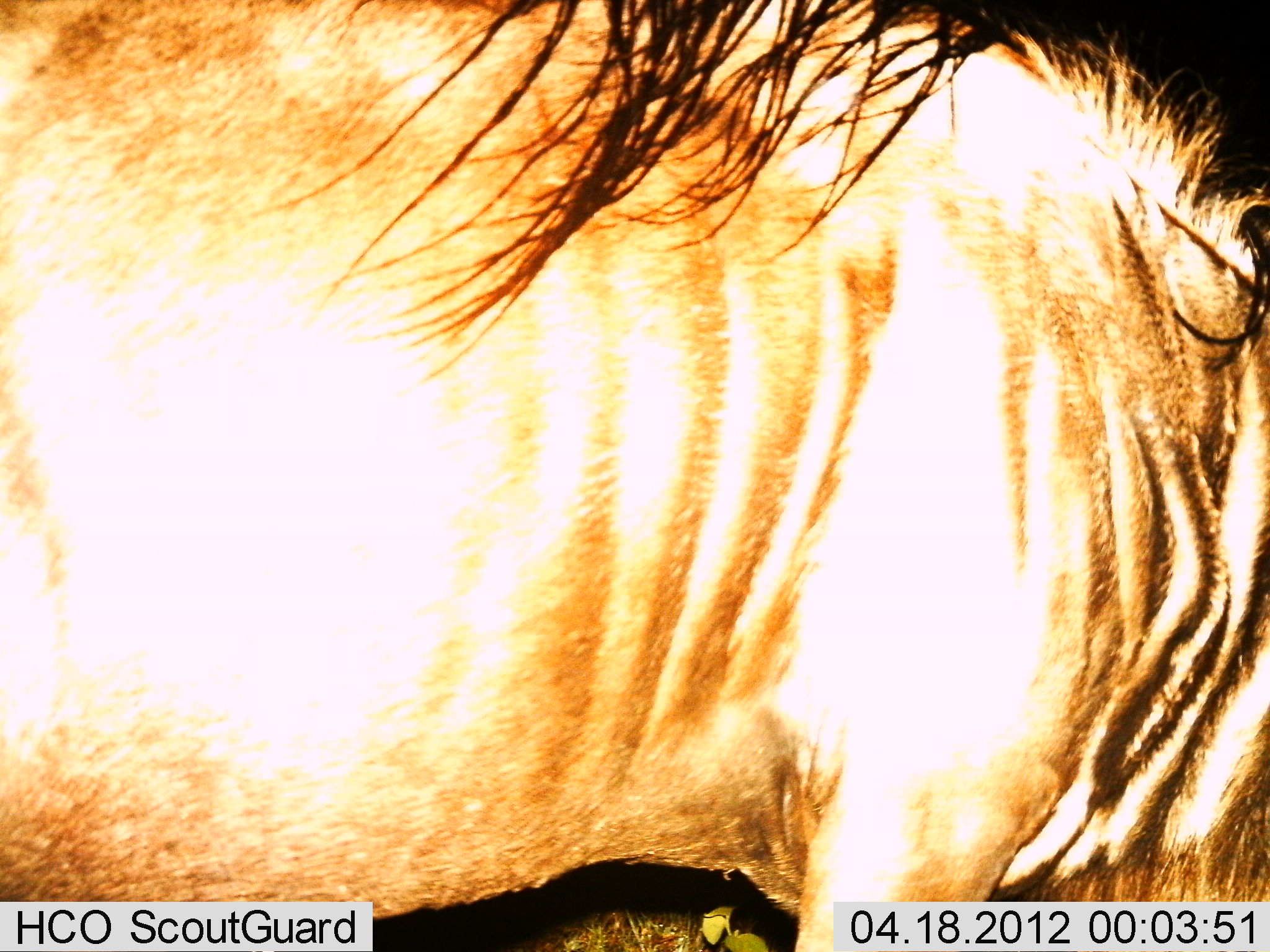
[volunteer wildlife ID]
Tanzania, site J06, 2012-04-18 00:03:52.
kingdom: Animalia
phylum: Chordata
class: Mammalia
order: Artiodactyla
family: Bovidae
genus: Connochaetes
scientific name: Connochaetes taurinus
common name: blue wildebeest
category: wildebeest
Wildebeest (blue wildebeest) (Connochaetes taurinus), count 1. Behavior (volunteer vote fractions): standing 97%, resting 0%, moving 0%, interacting 0%. Young present (vote fraction): 0%. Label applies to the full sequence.